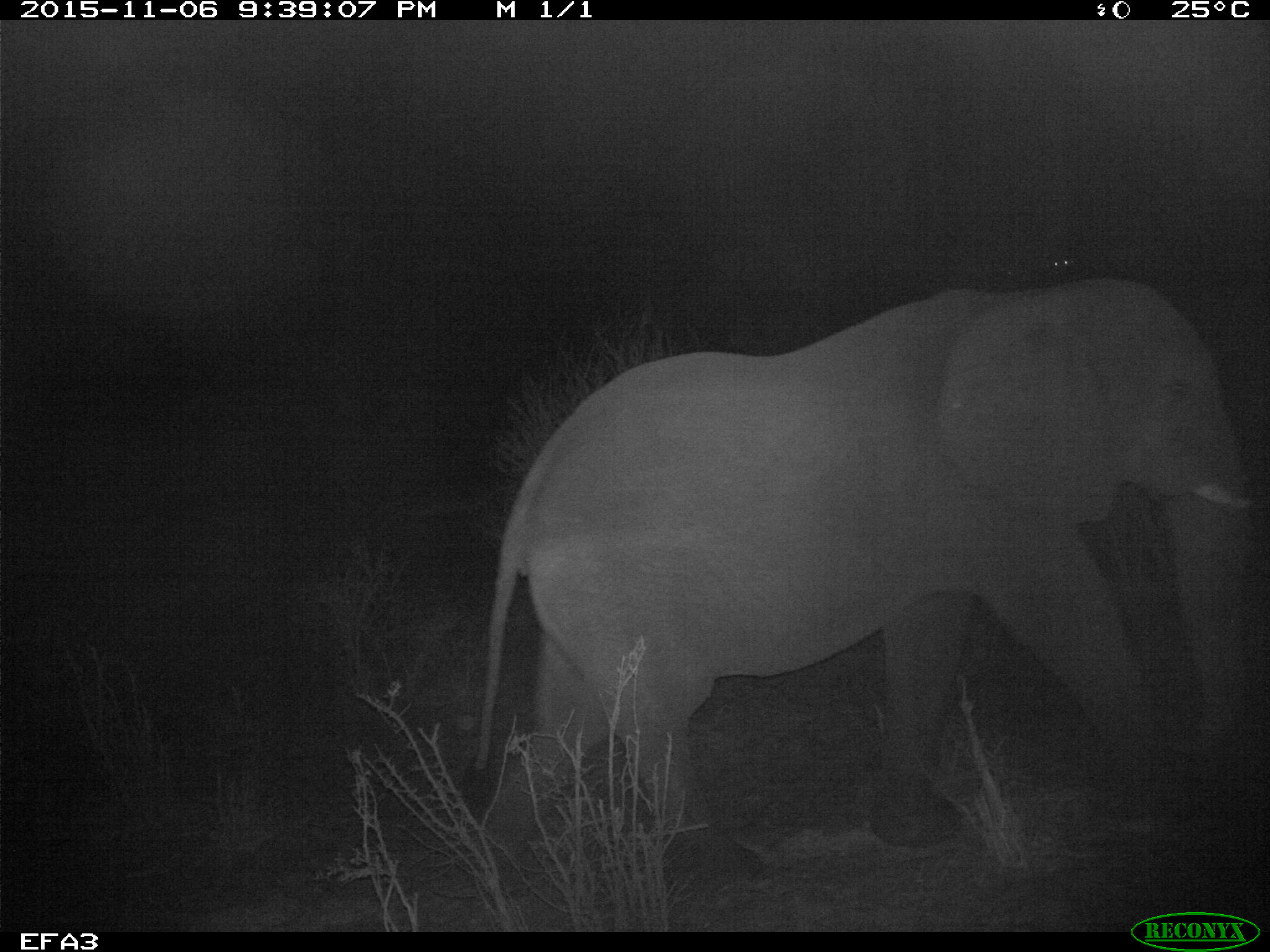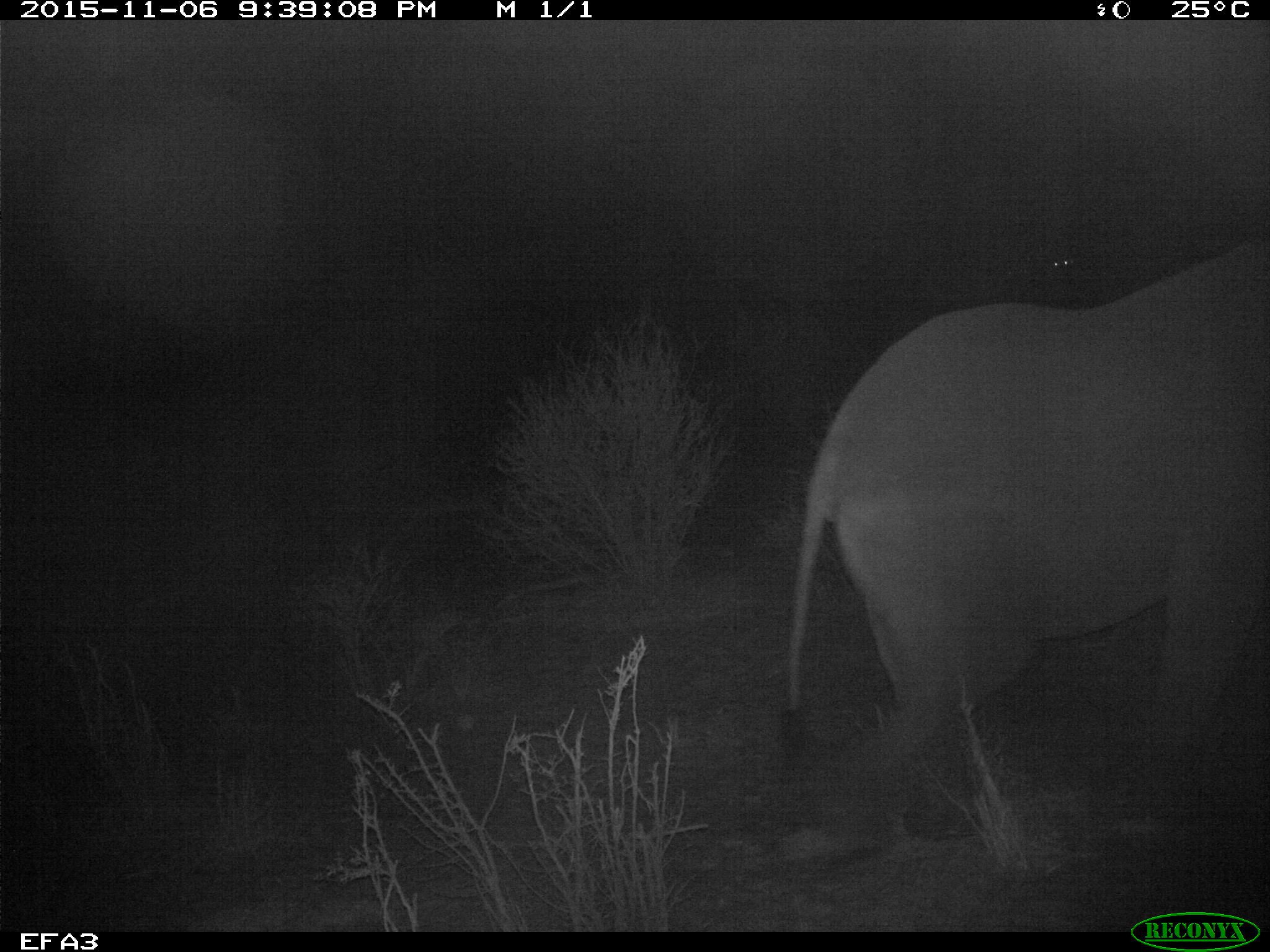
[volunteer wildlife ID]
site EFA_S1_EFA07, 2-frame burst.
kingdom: Animalia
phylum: Chordata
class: Mammalia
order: Proboscidea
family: Elephantidae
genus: Loxodonta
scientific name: Loxodonta africana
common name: african bush elephant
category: elephant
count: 1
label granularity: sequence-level